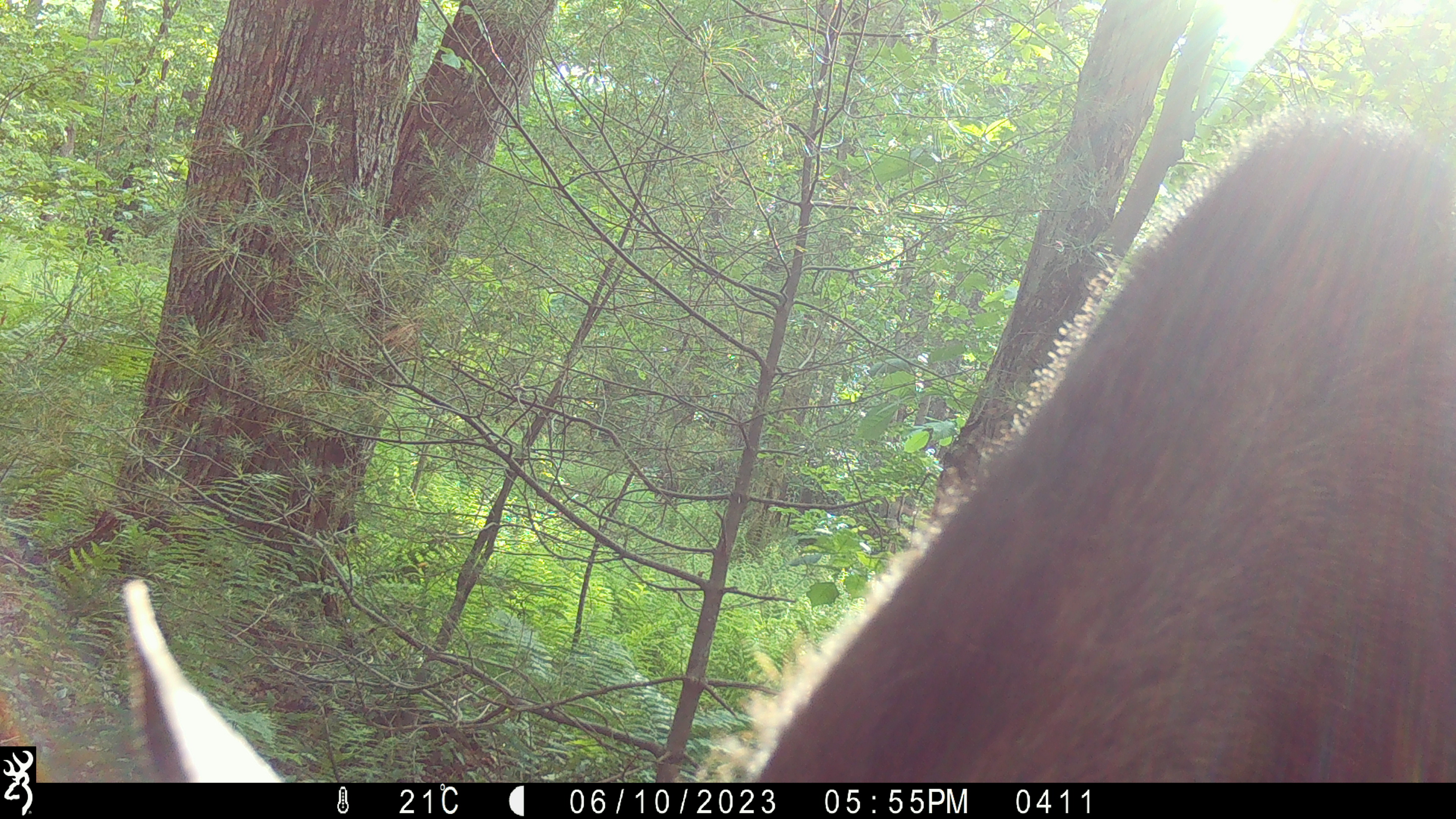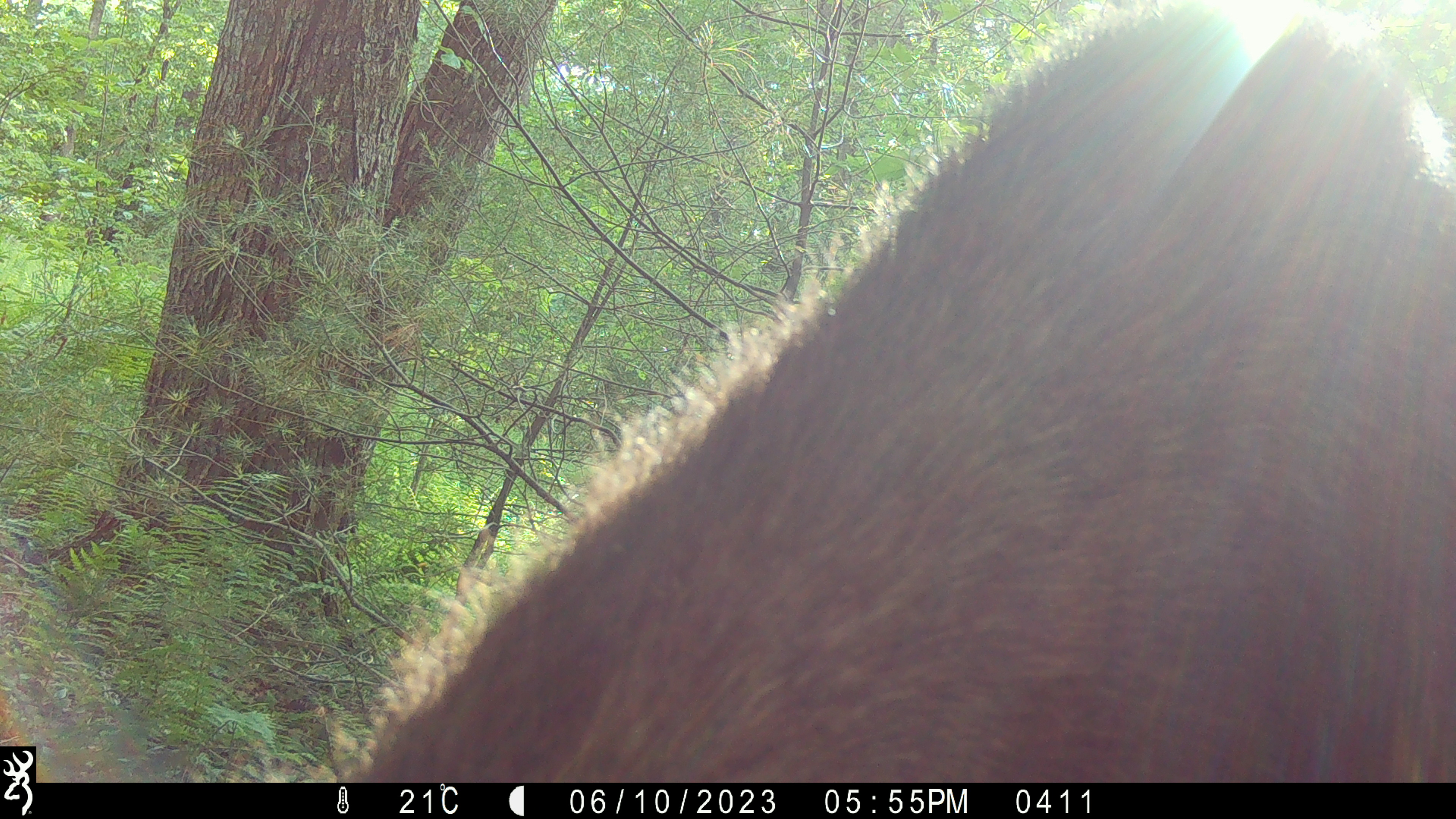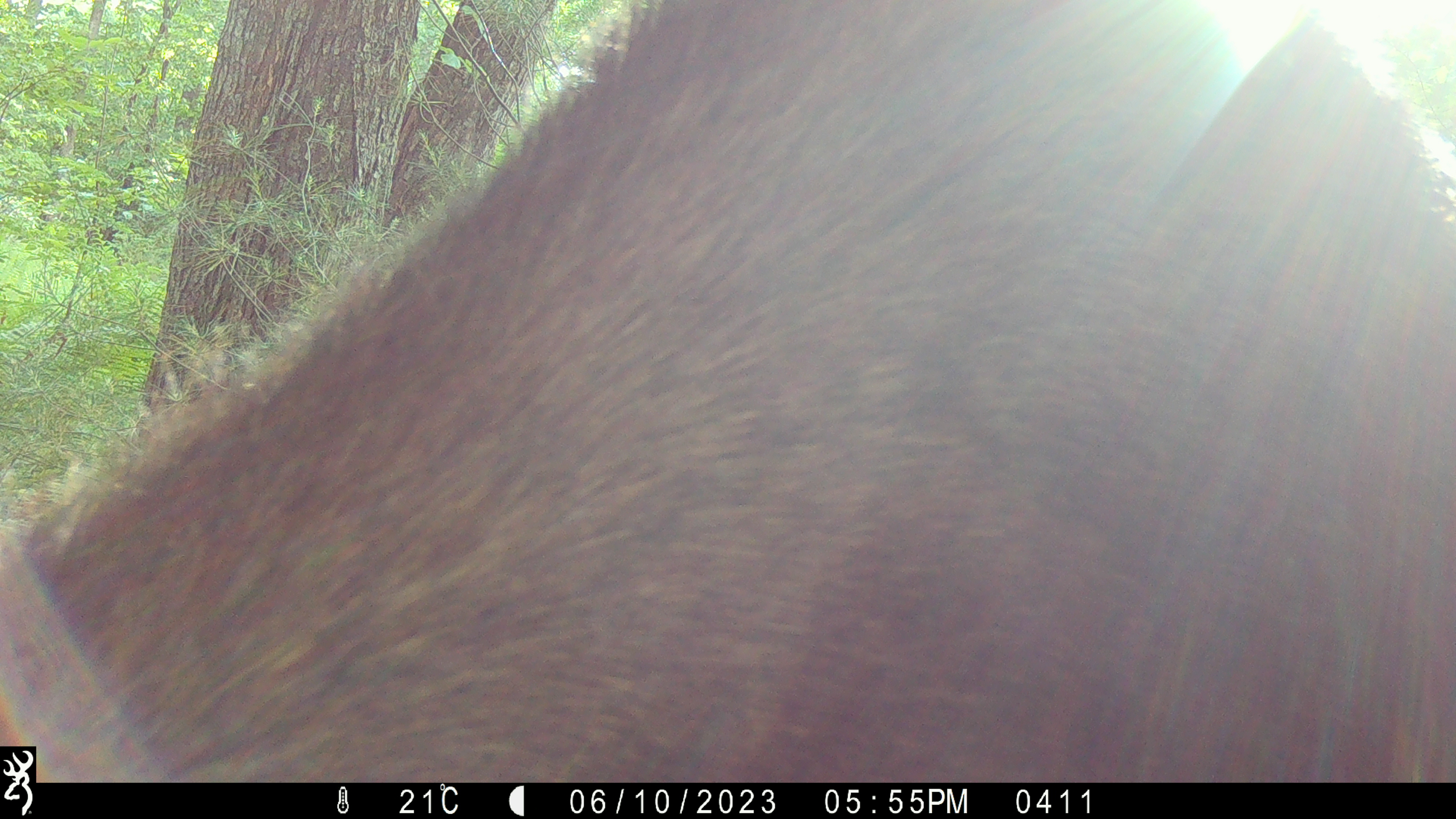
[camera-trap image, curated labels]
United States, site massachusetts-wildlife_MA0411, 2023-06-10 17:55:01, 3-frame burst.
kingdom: Animalia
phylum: Chordata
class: Mammalia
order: Artiodactyla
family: Cervidae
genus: Alces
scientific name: Alces alces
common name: moose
Moose (Alces alces).